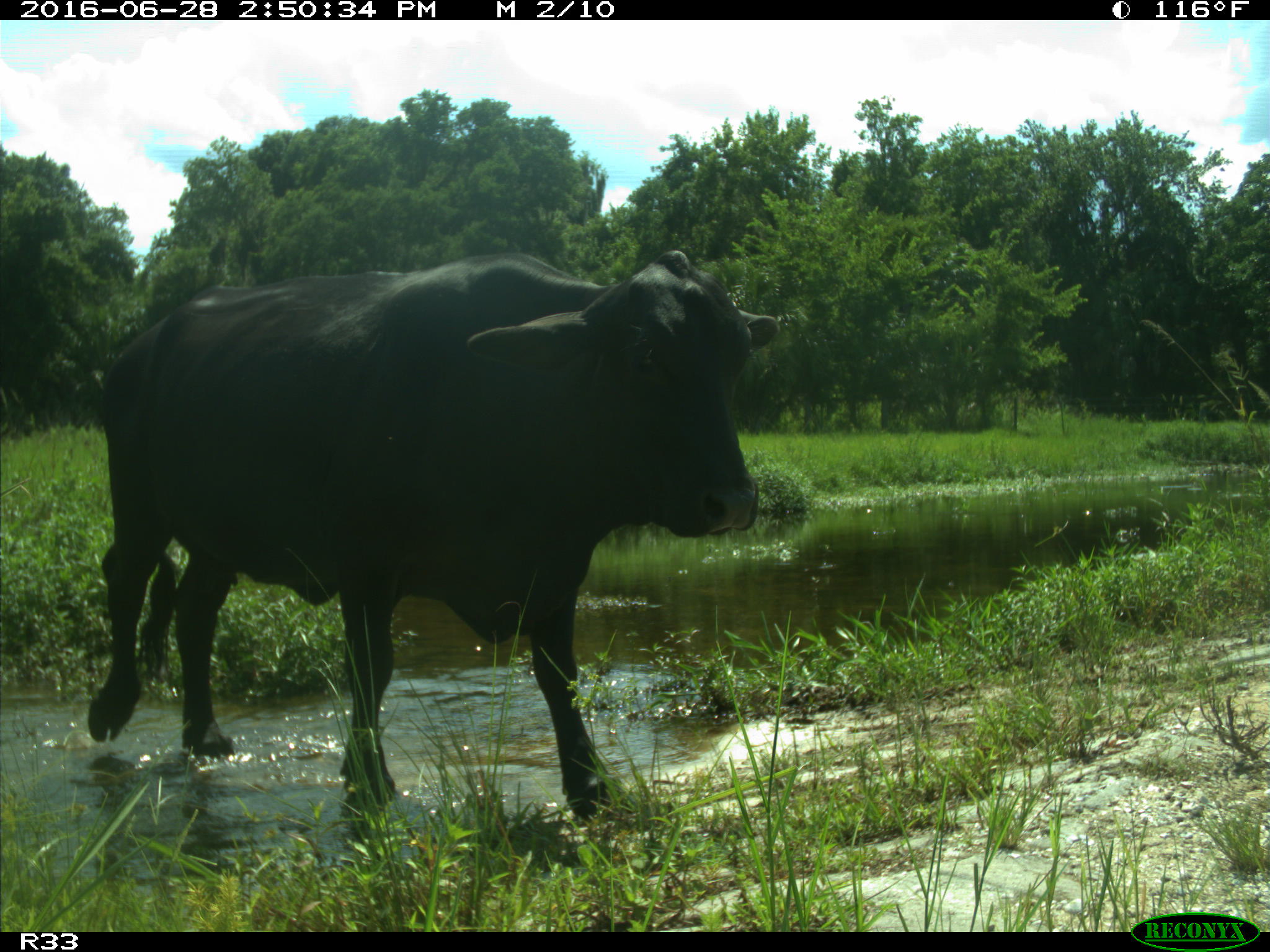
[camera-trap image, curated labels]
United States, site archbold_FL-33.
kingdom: Animalia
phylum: Chordata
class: Mammalia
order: Artiodactyla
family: Bovidae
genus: Bos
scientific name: Bos taurus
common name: domestic cow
Bos taurus (domestic cow).